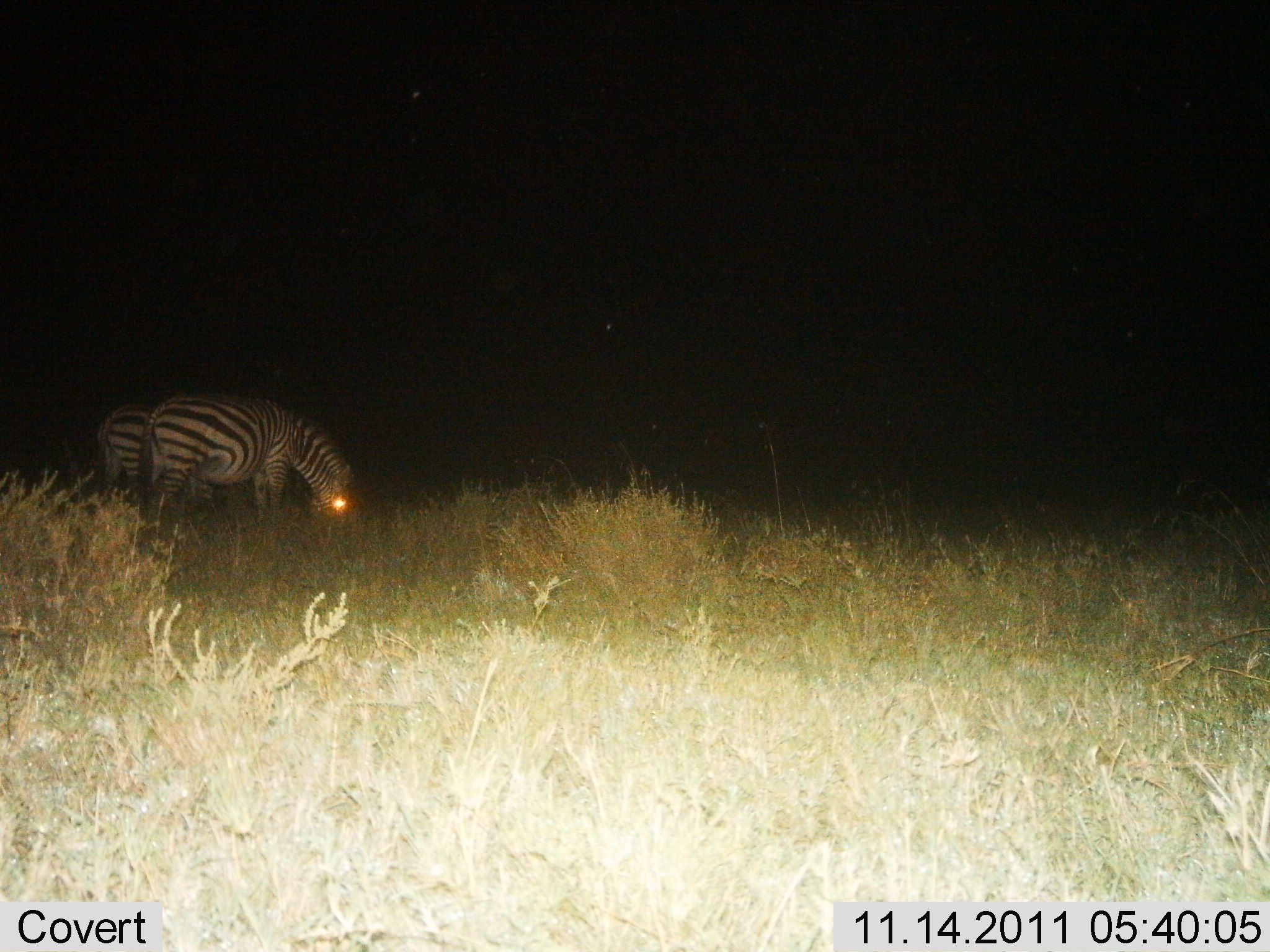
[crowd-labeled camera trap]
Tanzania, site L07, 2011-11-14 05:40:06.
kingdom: Animalia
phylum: Chordata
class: Mammalia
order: Perissodactyla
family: Equidae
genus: Equus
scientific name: Equus quagga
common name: plains zebra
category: zebra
Zebra (plains zebra) (Equus quagga), count 2. Behavior (volunteer vote fractions): standing 20%, resting 0%, moving 0%, interacting 0%. Young present (vote fraction): 0%. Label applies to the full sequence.